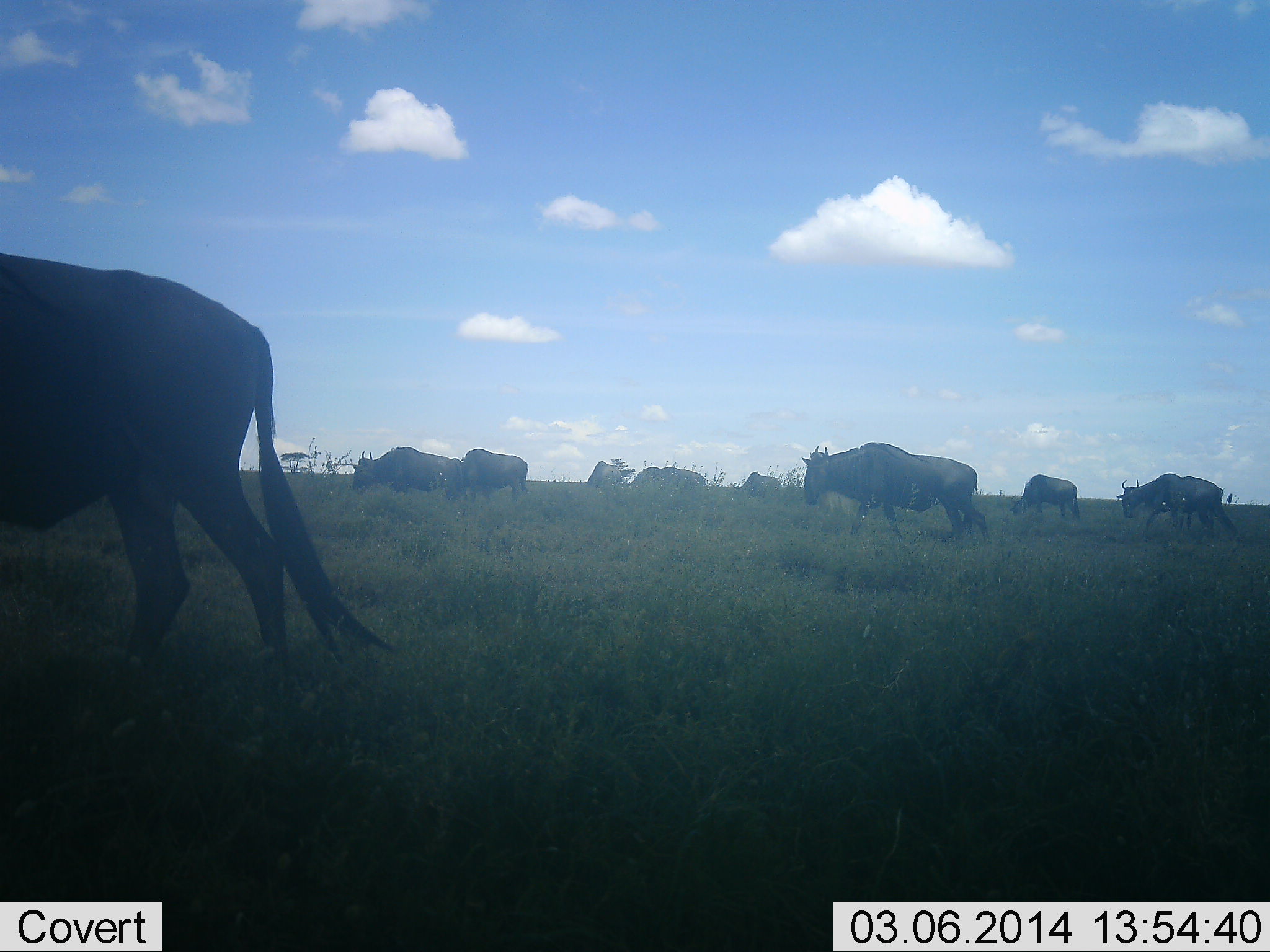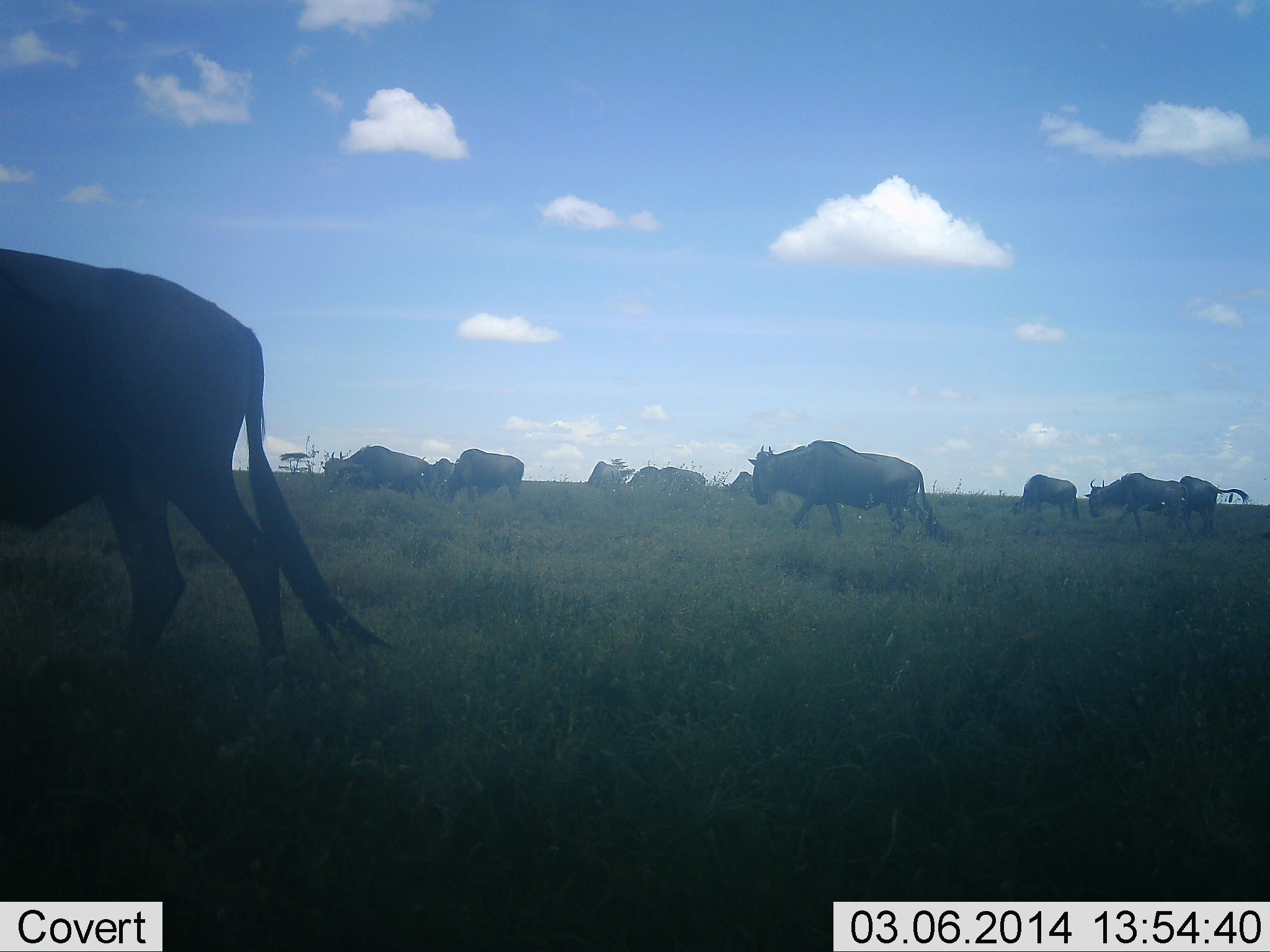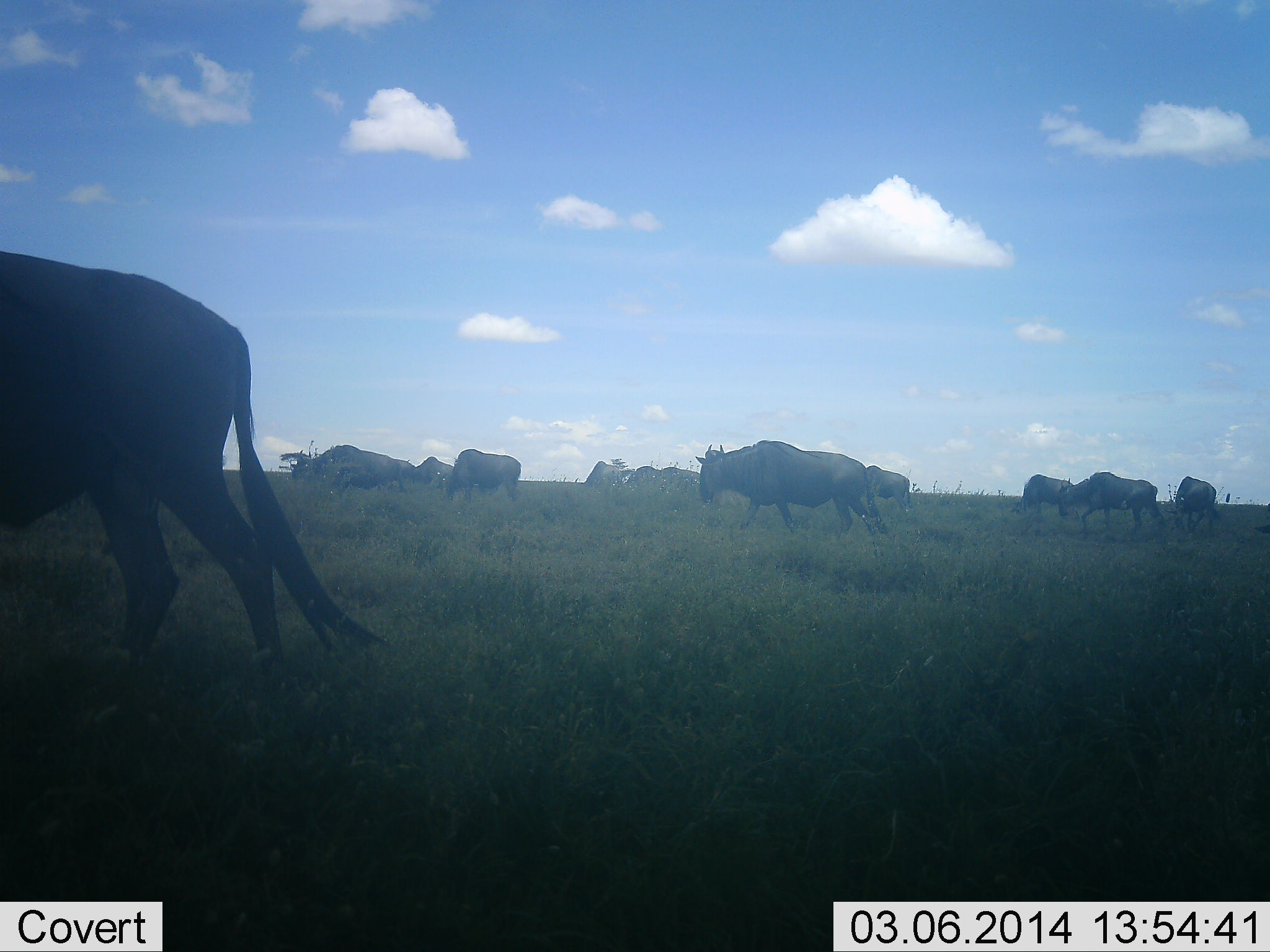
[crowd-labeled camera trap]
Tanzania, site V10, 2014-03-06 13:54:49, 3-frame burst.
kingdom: Animalia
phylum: Chordata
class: Mammalia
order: Artiodactyla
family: Bovidae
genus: Connochaetes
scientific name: Connochaetes taurinus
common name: blue wildebeest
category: wildebeest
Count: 11-50.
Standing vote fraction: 16%.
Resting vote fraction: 0%.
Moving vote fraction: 96%.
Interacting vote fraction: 0%.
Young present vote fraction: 0%.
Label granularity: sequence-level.